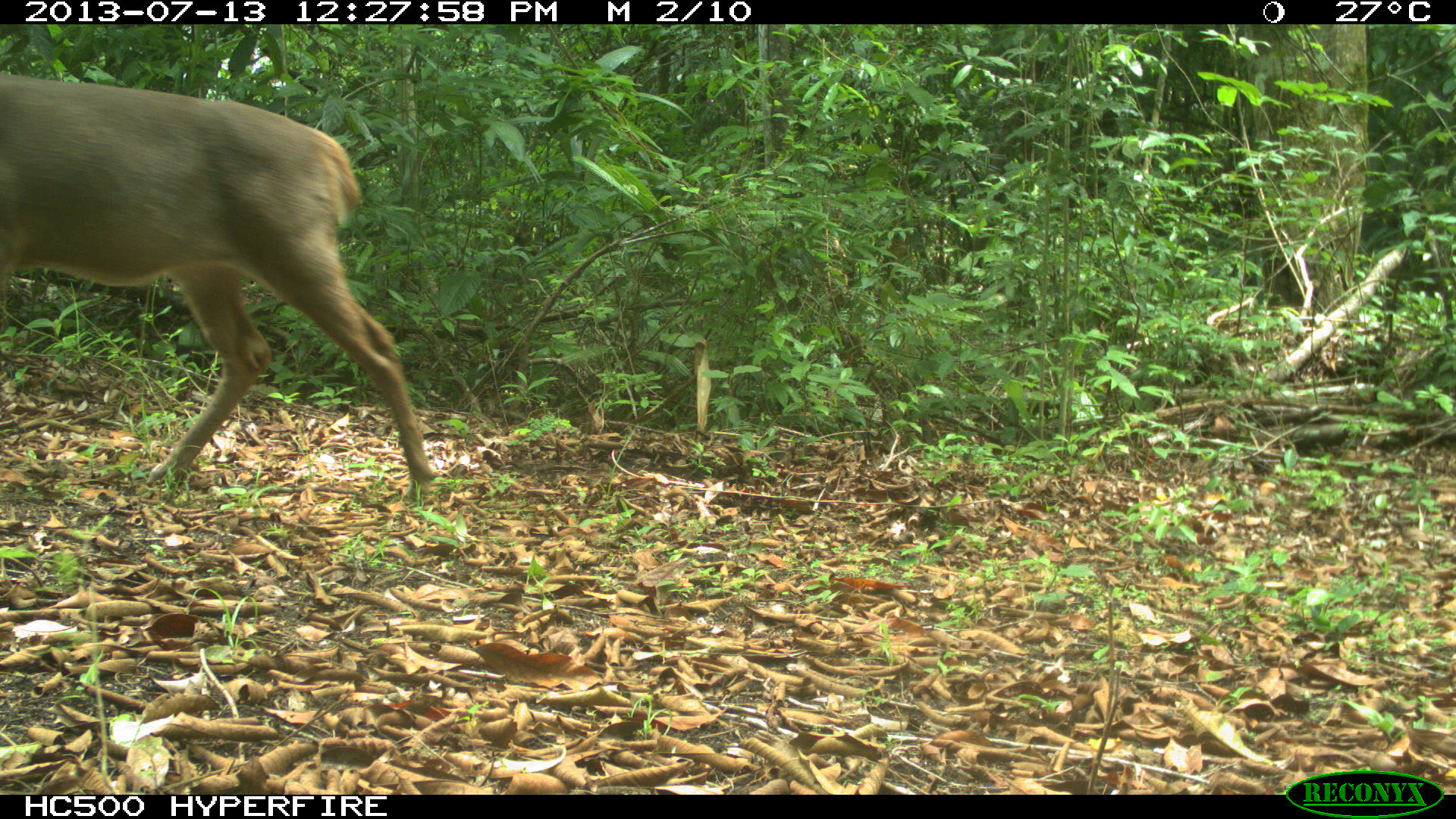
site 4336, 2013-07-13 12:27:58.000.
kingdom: Animalia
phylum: Chordata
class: Mammalia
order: Artiodactyla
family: Cervidae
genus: Odocoileus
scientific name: Odocoileus virginianus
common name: white-tailed deer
Odocoileus virginianus (white-tailed deer), count 1, sex male.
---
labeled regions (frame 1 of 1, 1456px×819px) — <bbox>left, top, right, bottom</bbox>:
odocoileus virginianus: <bbox>0, 67, 440, 509</bbox>